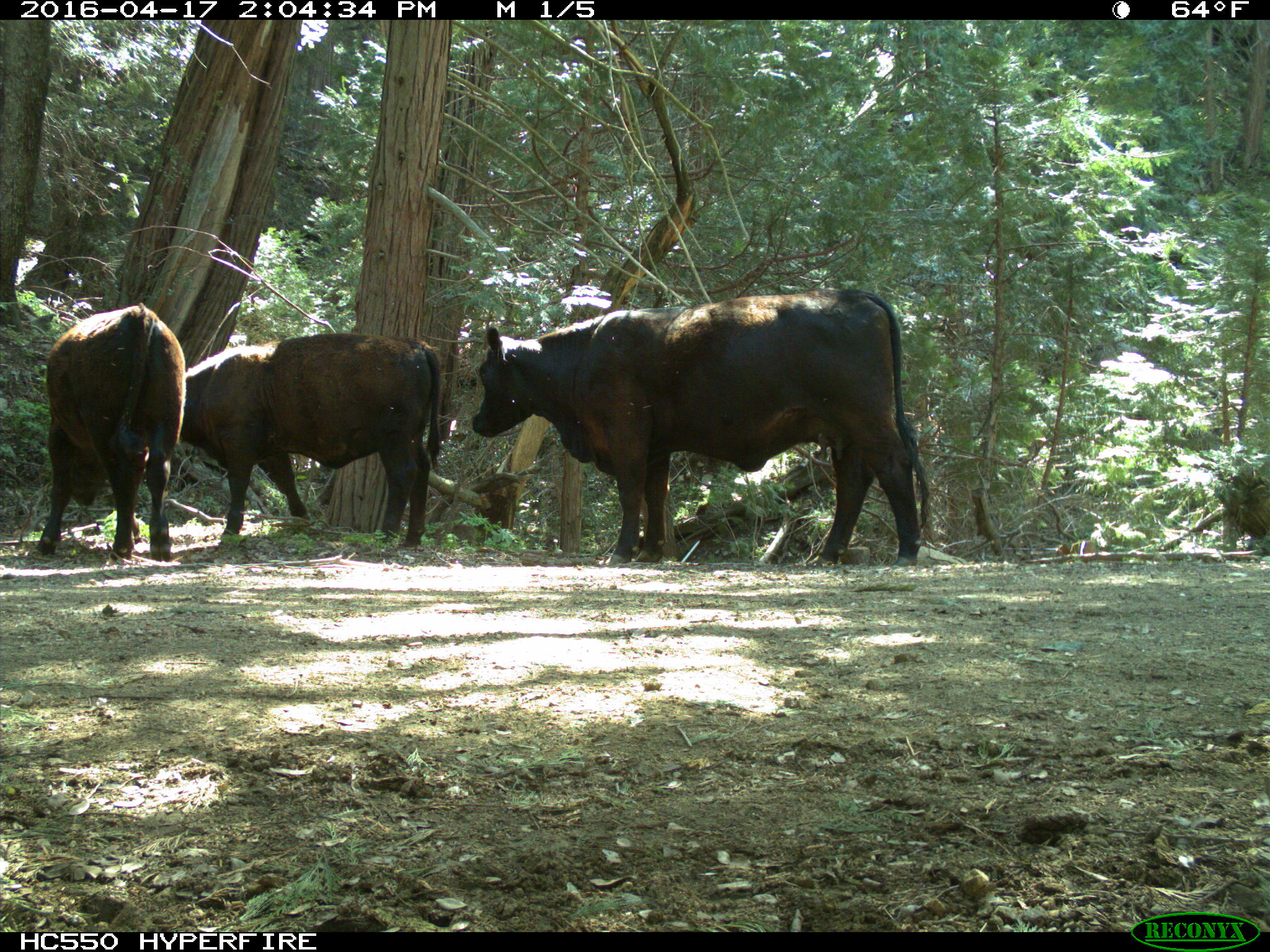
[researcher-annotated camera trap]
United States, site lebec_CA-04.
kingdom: Animalia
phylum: Chordata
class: Mammalia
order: Artiodactyla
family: Bovidae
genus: Bos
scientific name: Bos taurus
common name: domestic cow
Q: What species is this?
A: Bos taurus (domestic cow).